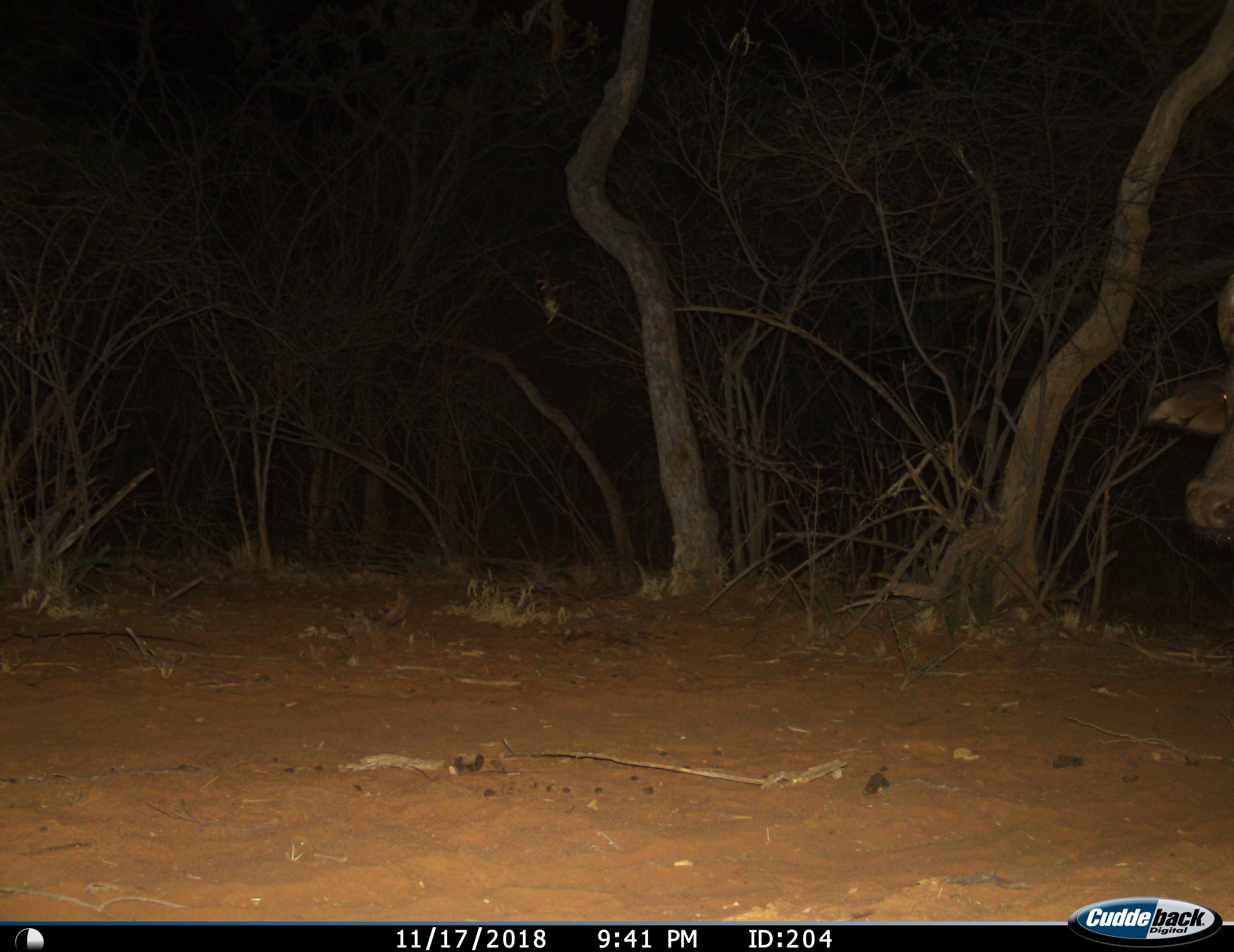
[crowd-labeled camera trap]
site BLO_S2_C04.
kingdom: Animalia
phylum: Chordata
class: Mammalia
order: Artiodactyla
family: Bovidae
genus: Syncerus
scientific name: Syncerus caffer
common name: african buffalo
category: buffalo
Buffalo (african buffalo) (Syncerus caffer), count 1. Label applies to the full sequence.